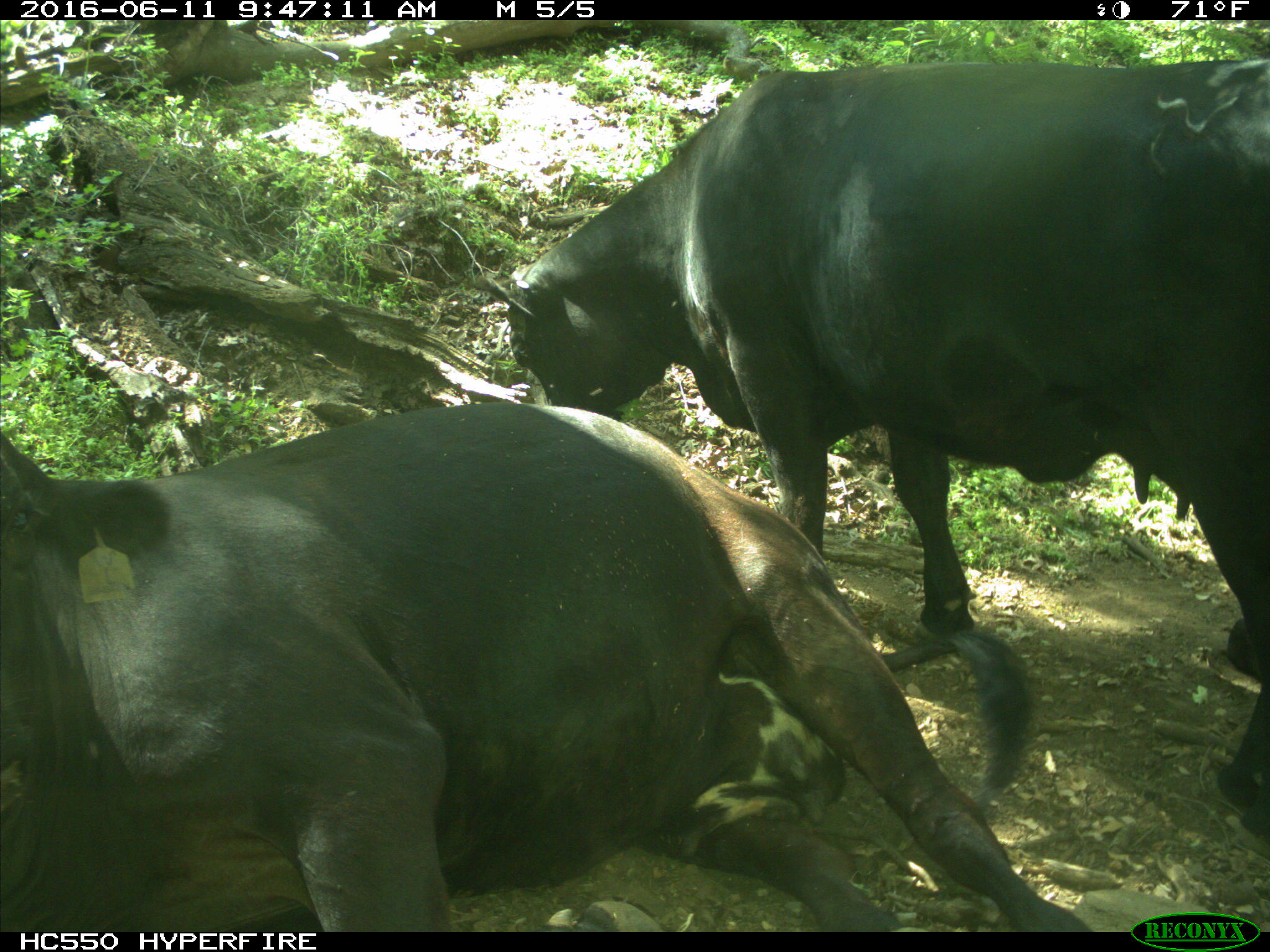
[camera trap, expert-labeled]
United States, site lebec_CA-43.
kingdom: Animalia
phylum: Chordata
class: Mammalia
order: Artiodactyla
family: Bovidae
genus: Bos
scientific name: Bos taurus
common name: domestic cow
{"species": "Bos taurus (domestic cow)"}